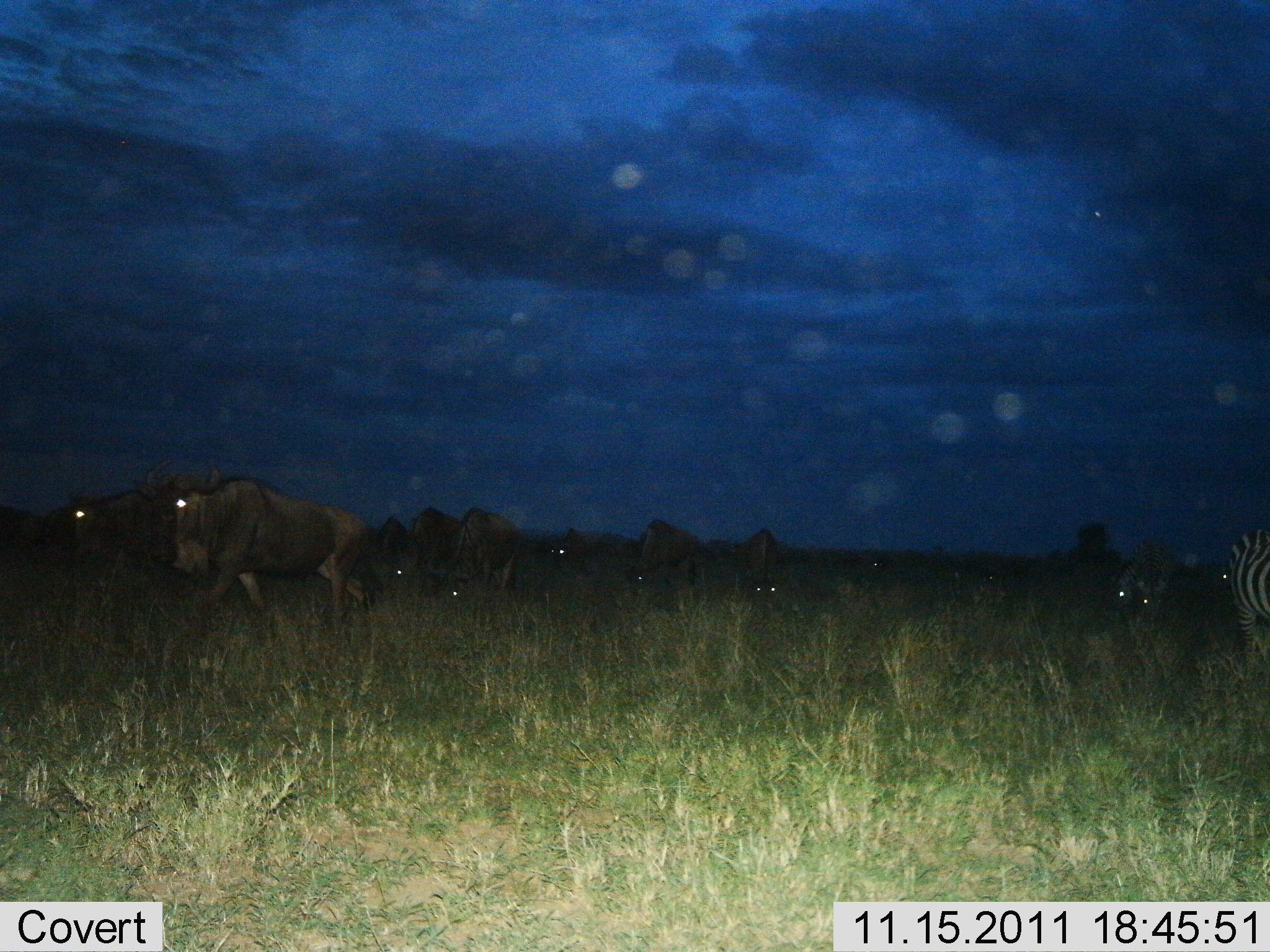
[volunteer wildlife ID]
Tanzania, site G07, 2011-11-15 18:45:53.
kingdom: Animalia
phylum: Chordata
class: Mammalia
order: Artiodactyla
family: Bovidae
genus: Connochaetes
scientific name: Connochaetes taurinus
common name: blue wildebeest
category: wildebeest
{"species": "wildebeest (blue wildebeest) (Connochaetes taurinus)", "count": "8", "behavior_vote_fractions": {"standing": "16%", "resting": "0%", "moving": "63%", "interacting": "0%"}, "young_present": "0%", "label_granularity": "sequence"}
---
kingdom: Animalia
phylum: Chordata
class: Mammalia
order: Perissodactyla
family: Equidae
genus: Equus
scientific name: Equus quagga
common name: plains zebra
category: zebra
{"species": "zebra (plains zebra) (Equus quagga)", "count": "1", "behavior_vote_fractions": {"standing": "50%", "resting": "0%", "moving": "36%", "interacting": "0%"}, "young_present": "0%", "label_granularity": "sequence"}